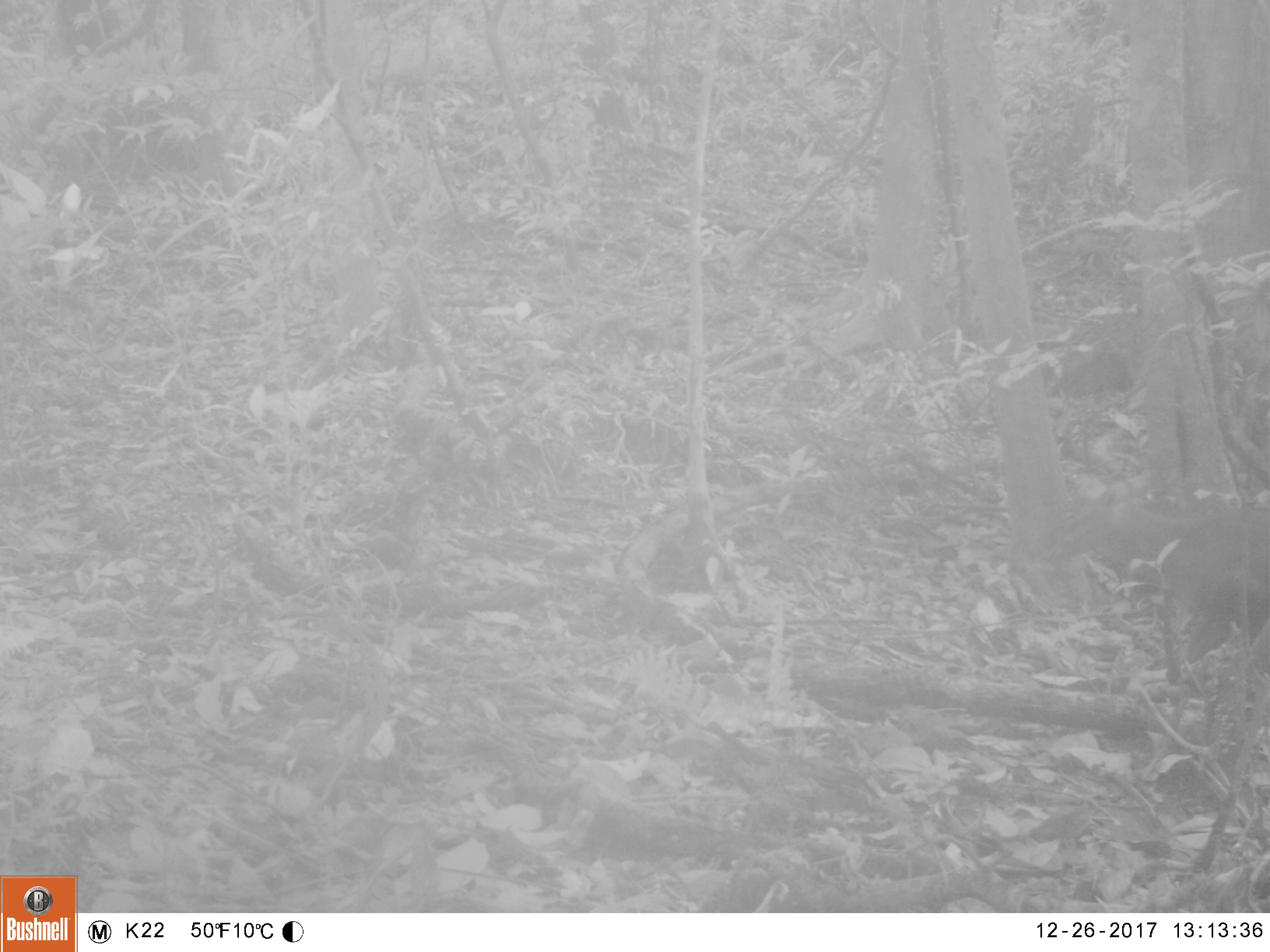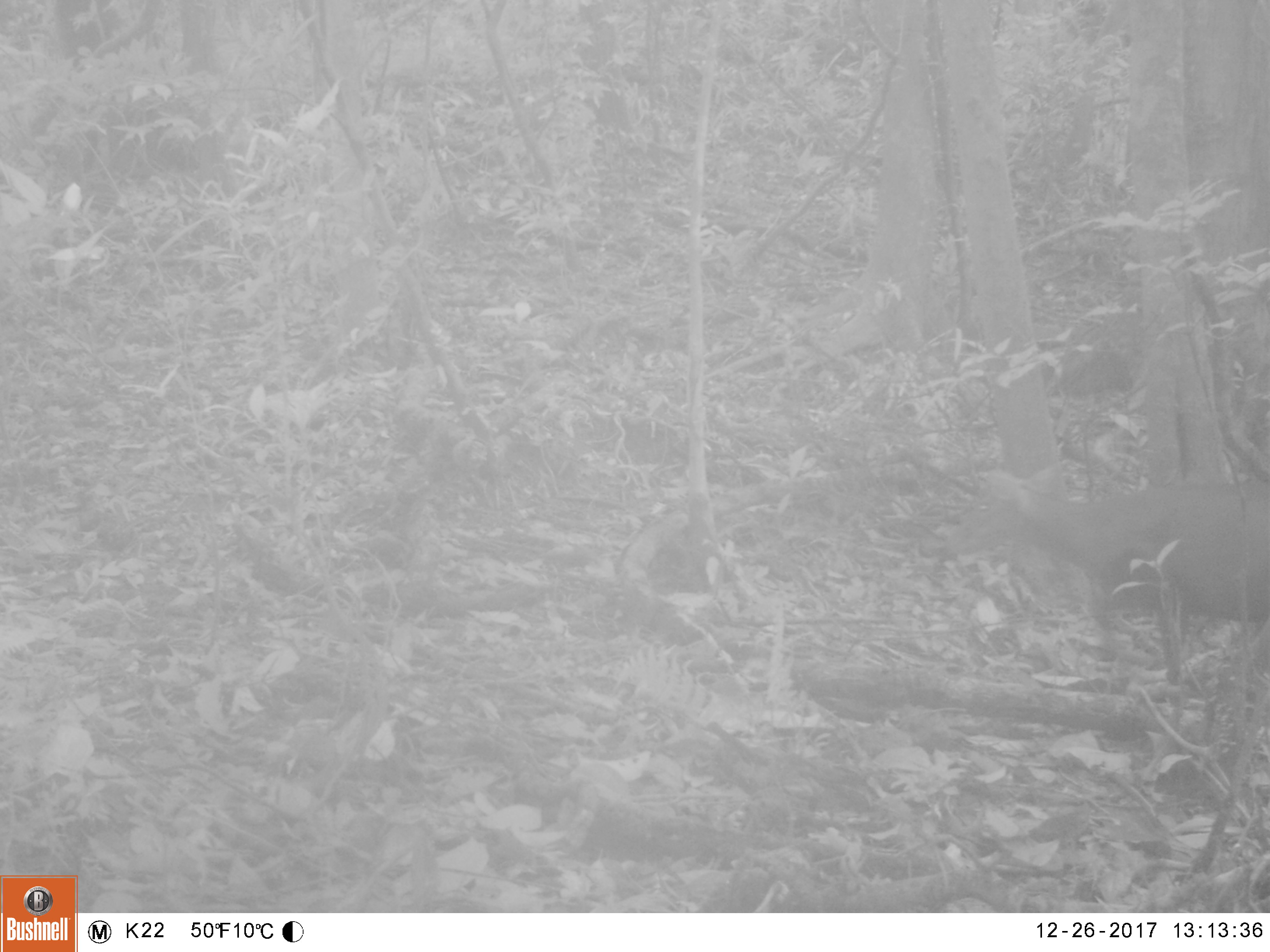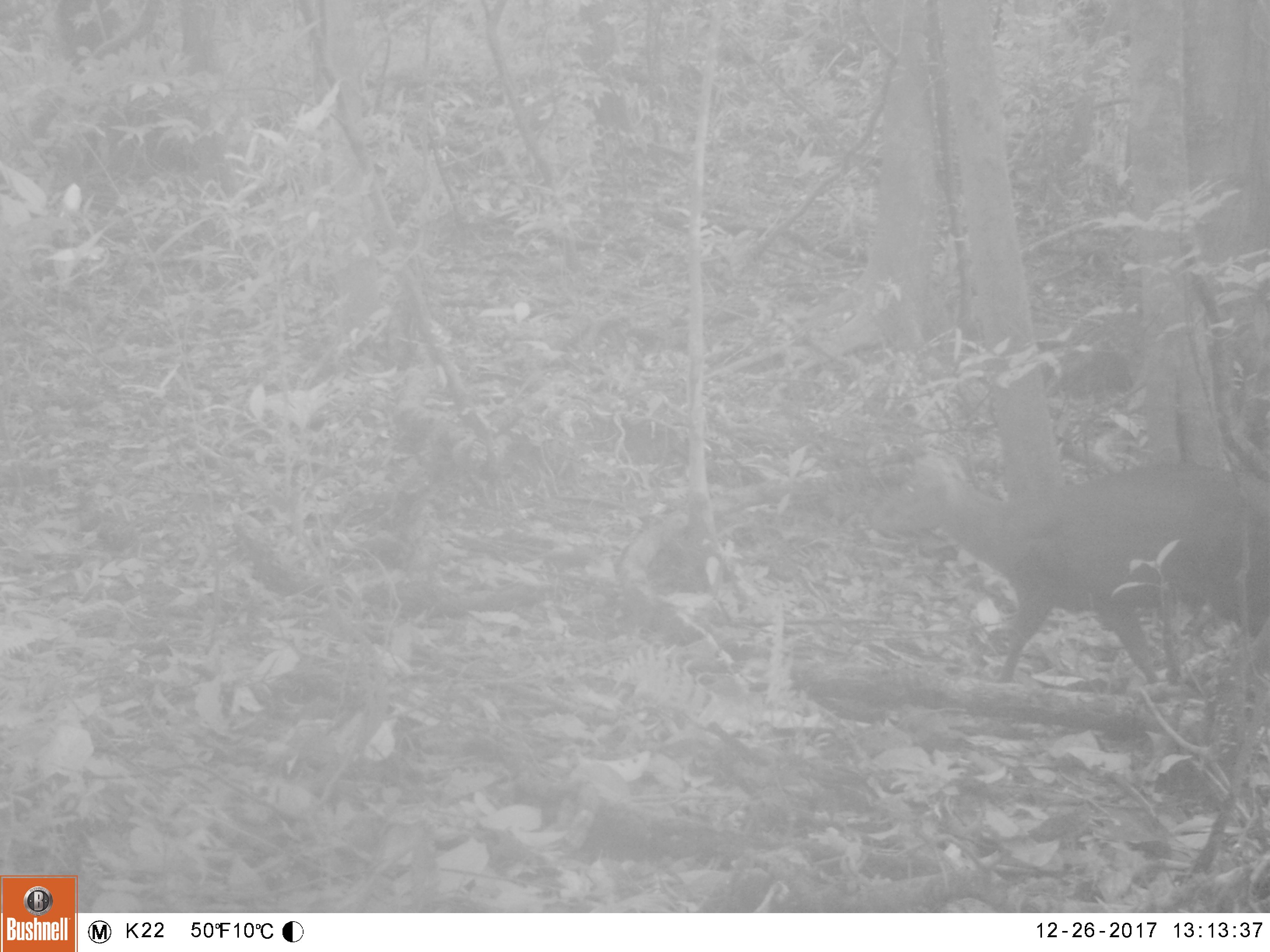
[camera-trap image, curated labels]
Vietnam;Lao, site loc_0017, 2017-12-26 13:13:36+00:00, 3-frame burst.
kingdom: Animalia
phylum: Chordata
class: Mammalia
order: Artiodactyla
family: Cervidae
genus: Muntiacus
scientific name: Muntiacus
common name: muntjacs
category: unidentified muntjac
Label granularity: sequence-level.